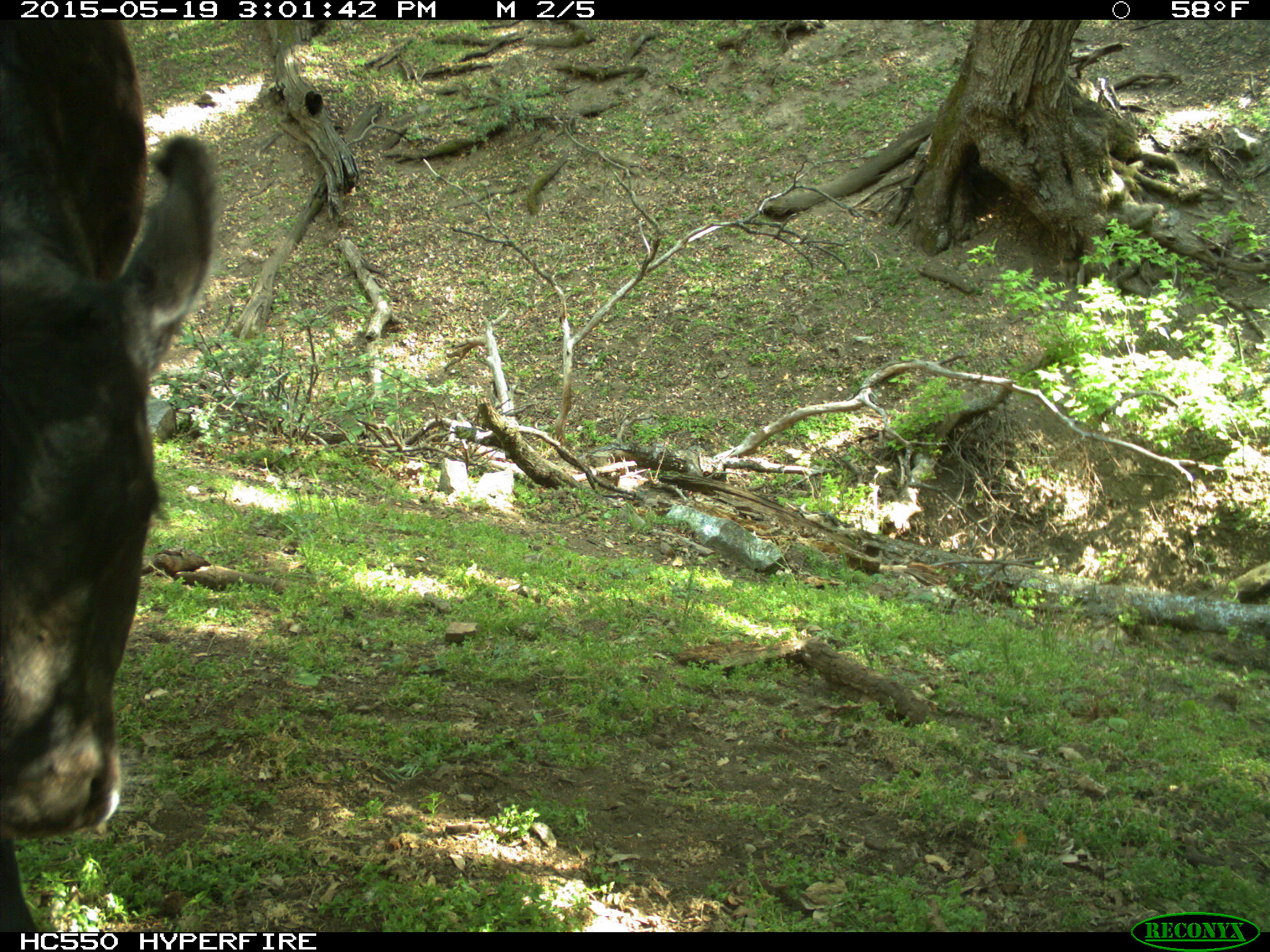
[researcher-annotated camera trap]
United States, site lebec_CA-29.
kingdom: Animalia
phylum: Chordata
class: Mammalia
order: Artiodactyla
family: Bovidae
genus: Bos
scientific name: Bos taurus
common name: domestic cow